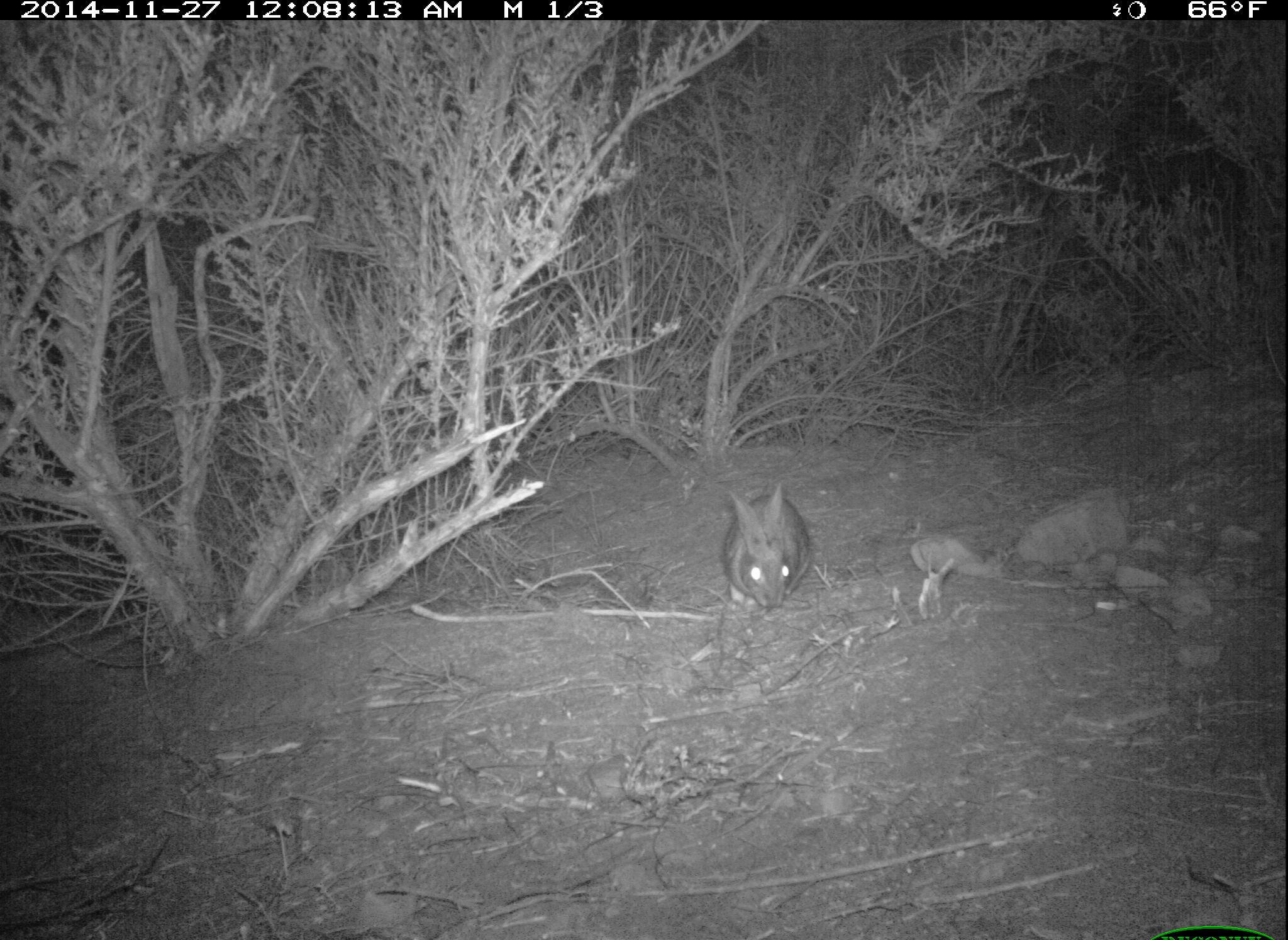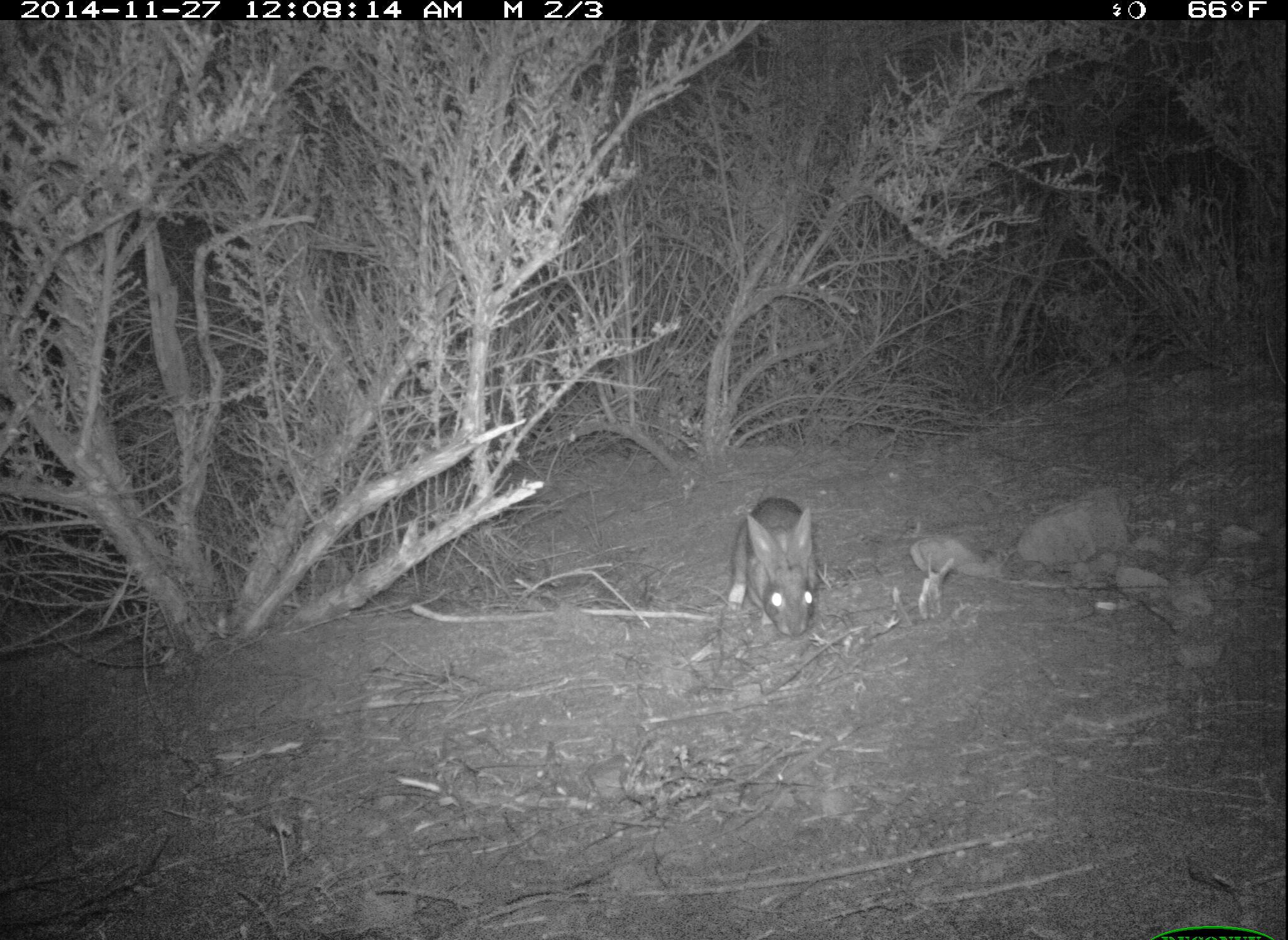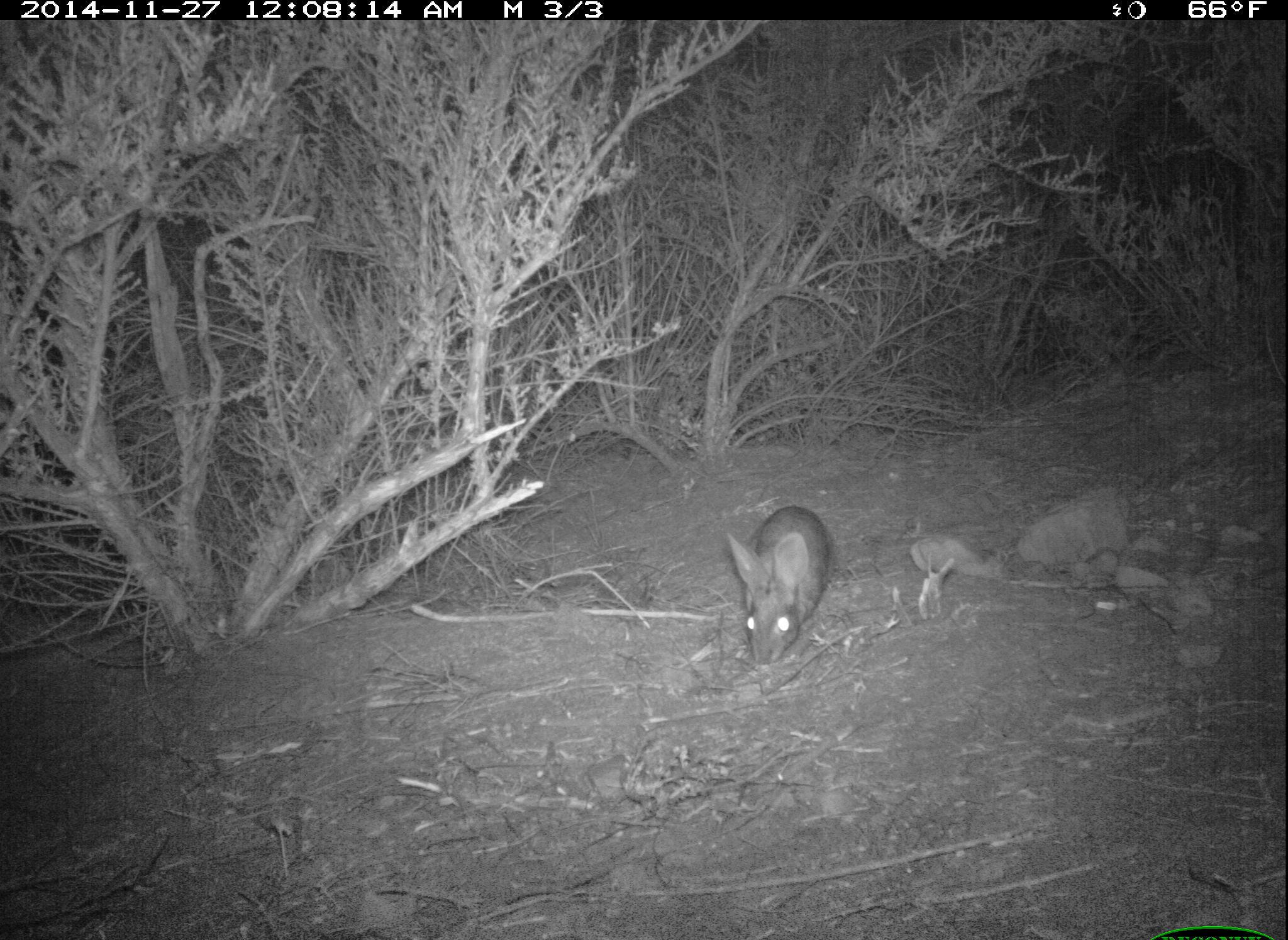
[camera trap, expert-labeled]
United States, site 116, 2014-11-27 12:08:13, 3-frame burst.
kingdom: Animalia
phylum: Chordata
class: Mammalia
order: Lagomorpha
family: Leporidae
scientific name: Leporidae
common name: rabbits and hares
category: rabbit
Rabbit (rabbits and hares) (Leporidae).